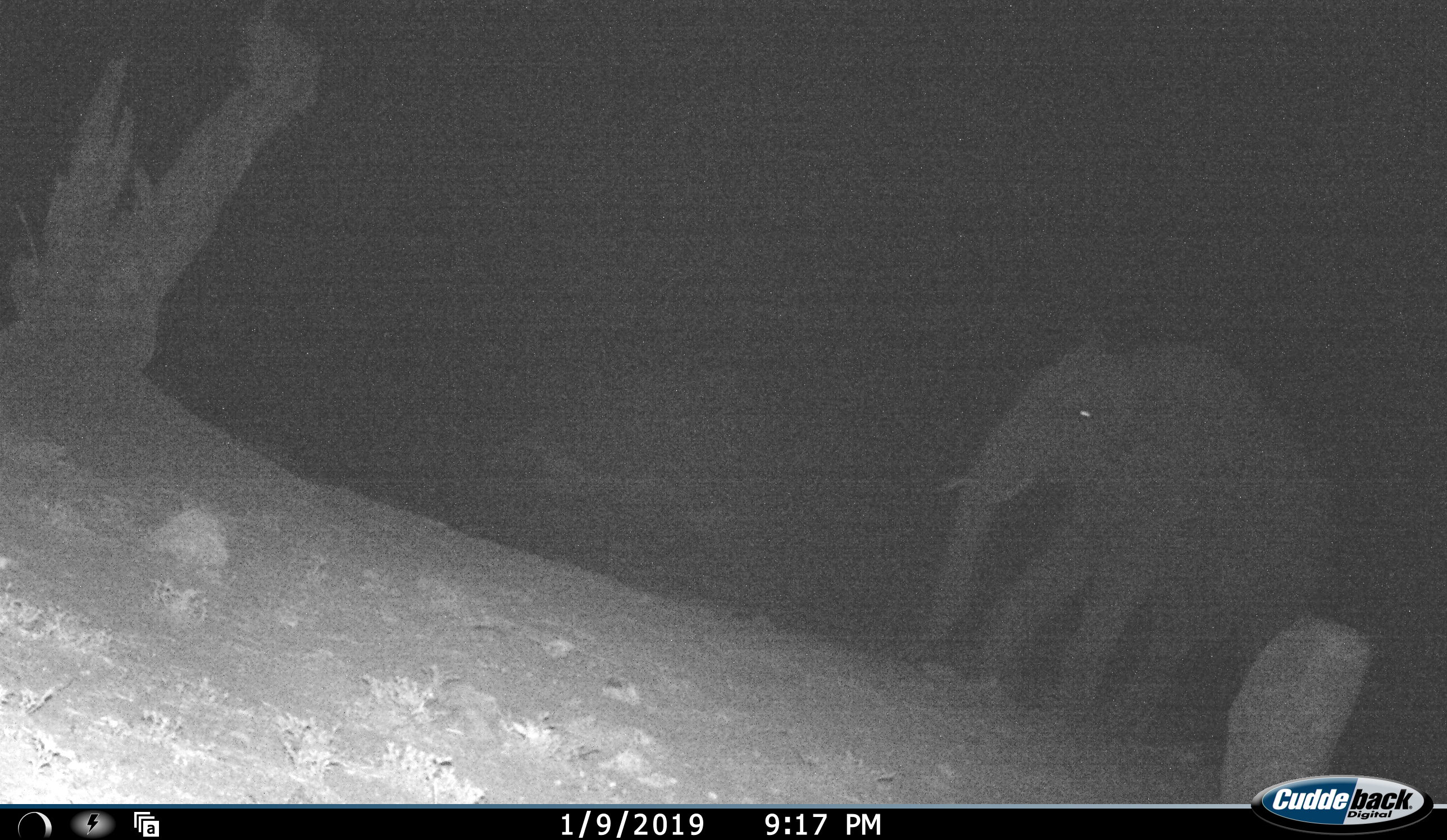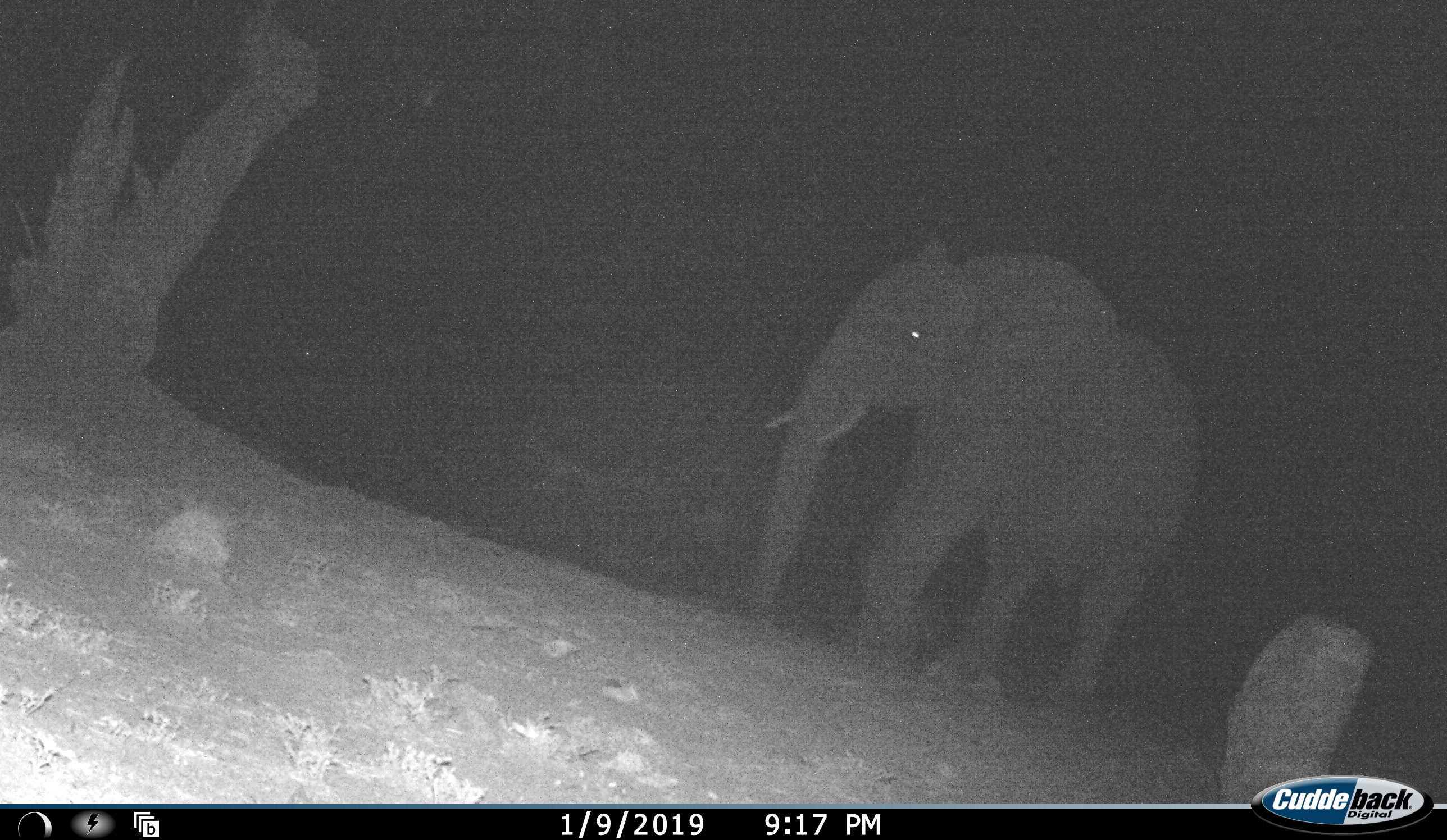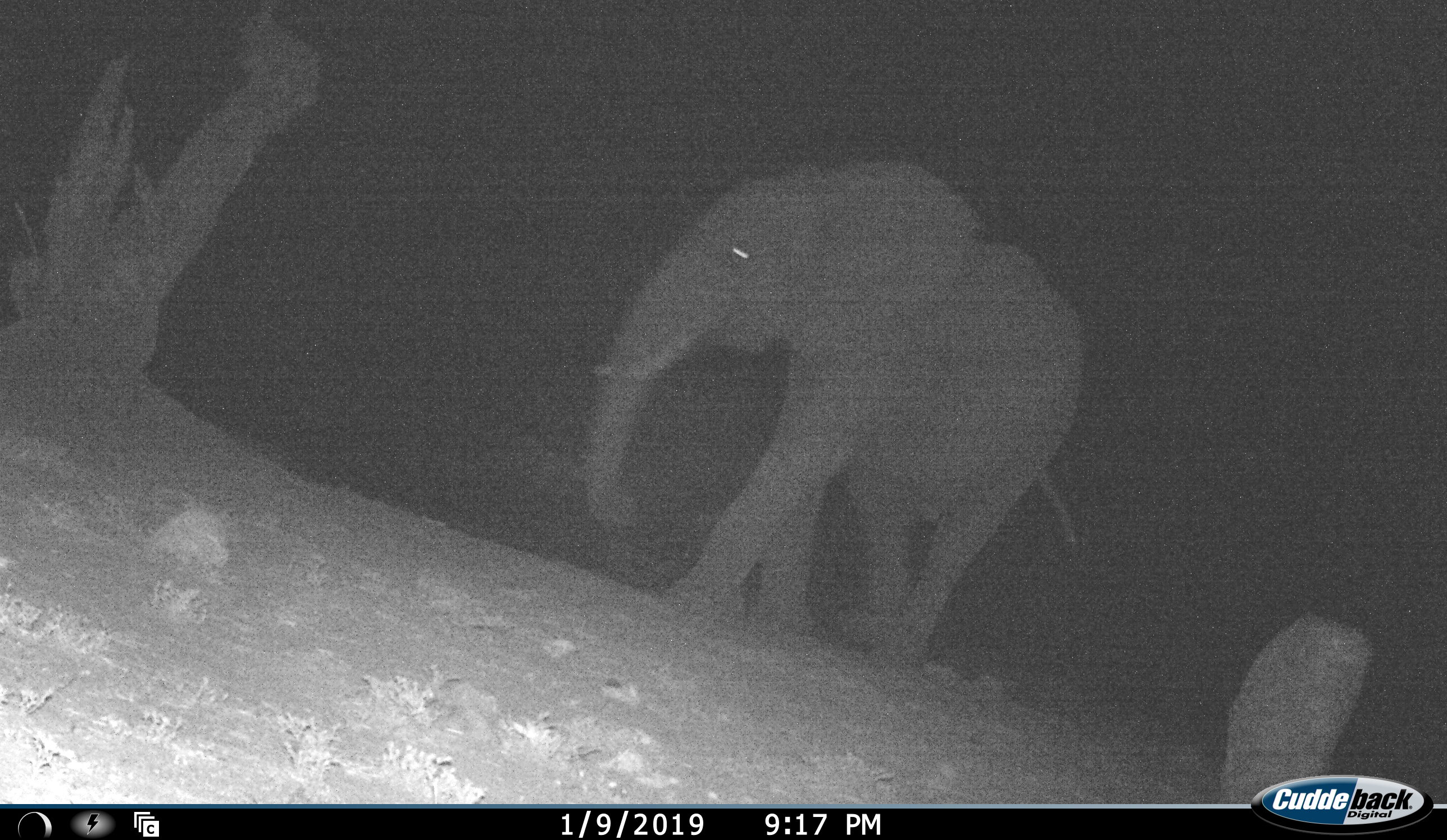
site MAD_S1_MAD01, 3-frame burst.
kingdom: Animalia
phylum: Chordata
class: Mammalia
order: Proboscidea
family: Elephantidae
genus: Loxodonta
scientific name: Loxodonta africana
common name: african bush elephant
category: elephant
Elephant (african bush elephant) (Loxodonta africana), count 1. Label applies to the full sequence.